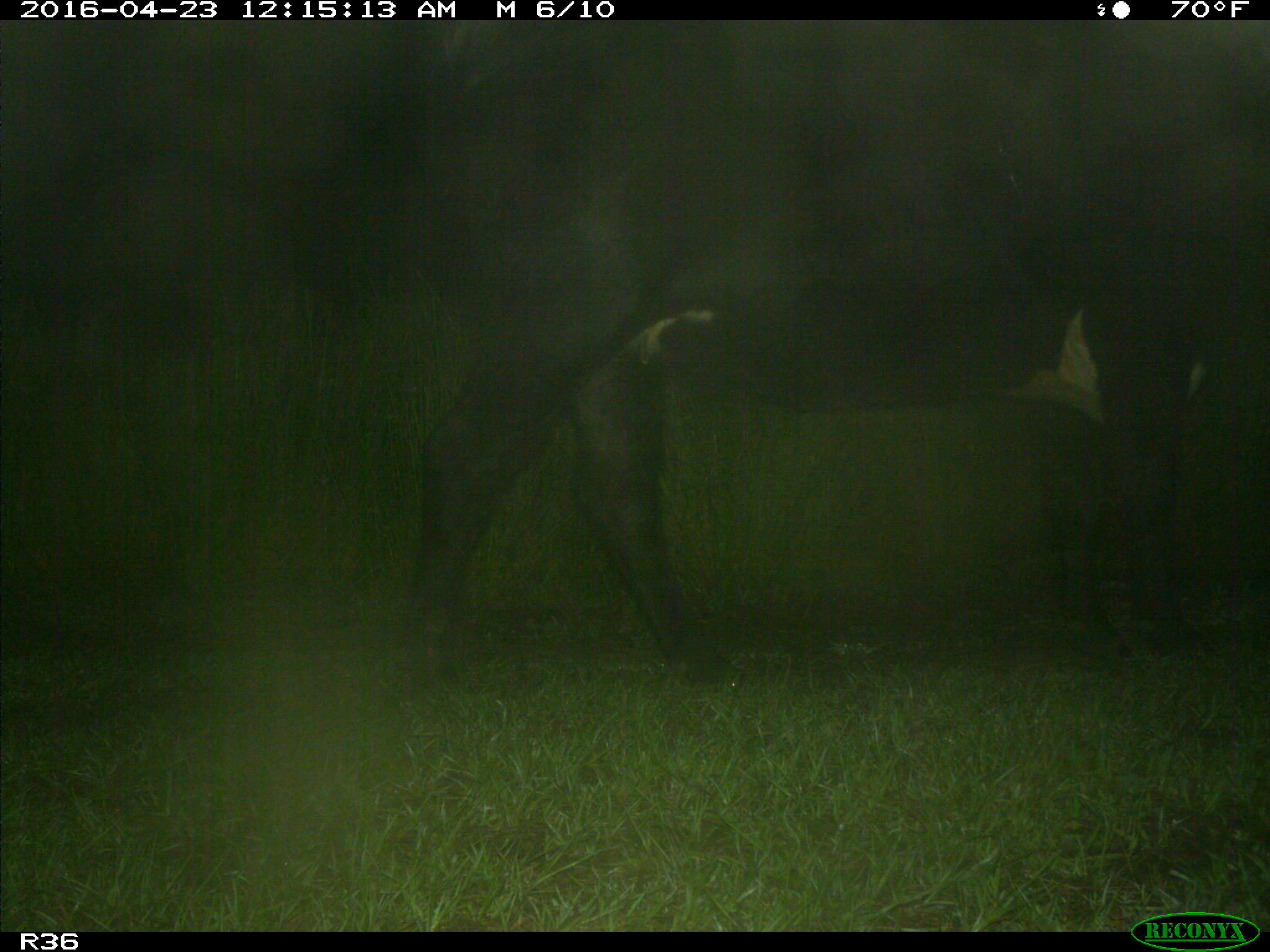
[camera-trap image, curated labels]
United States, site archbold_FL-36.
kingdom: Animalia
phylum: Chordata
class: Mammalia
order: Artiodactyla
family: Bovidae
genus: Bos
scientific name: Bos taurus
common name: domestic cow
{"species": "Bos taurus (domestic cow)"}